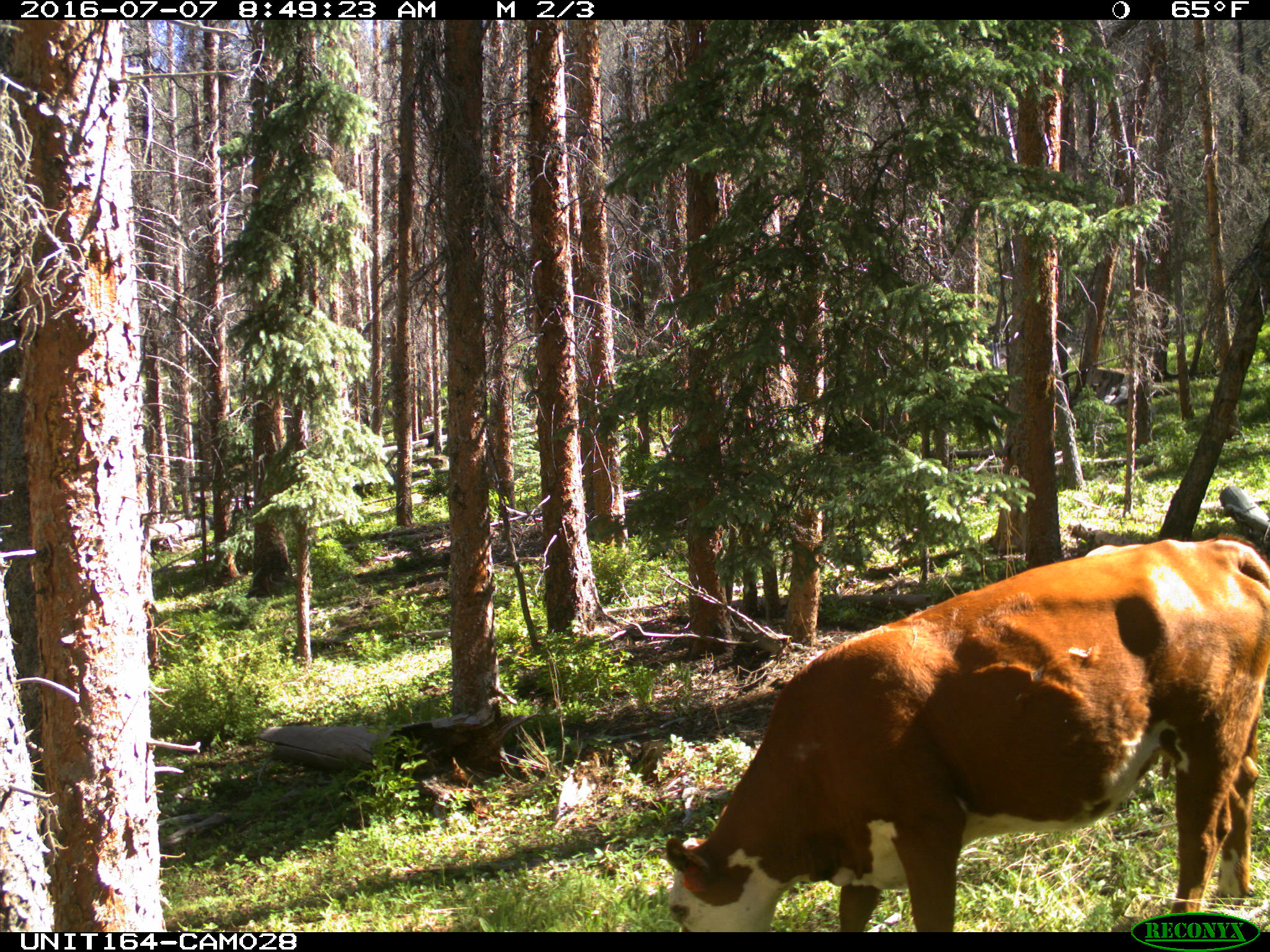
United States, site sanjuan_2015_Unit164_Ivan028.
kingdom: Animalia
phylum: Chordata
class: Mammalia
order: Artiodactyla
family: Bovidae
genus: Bos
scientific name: Bos taurus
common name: domestic cow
Bos taurus (domestic cow).